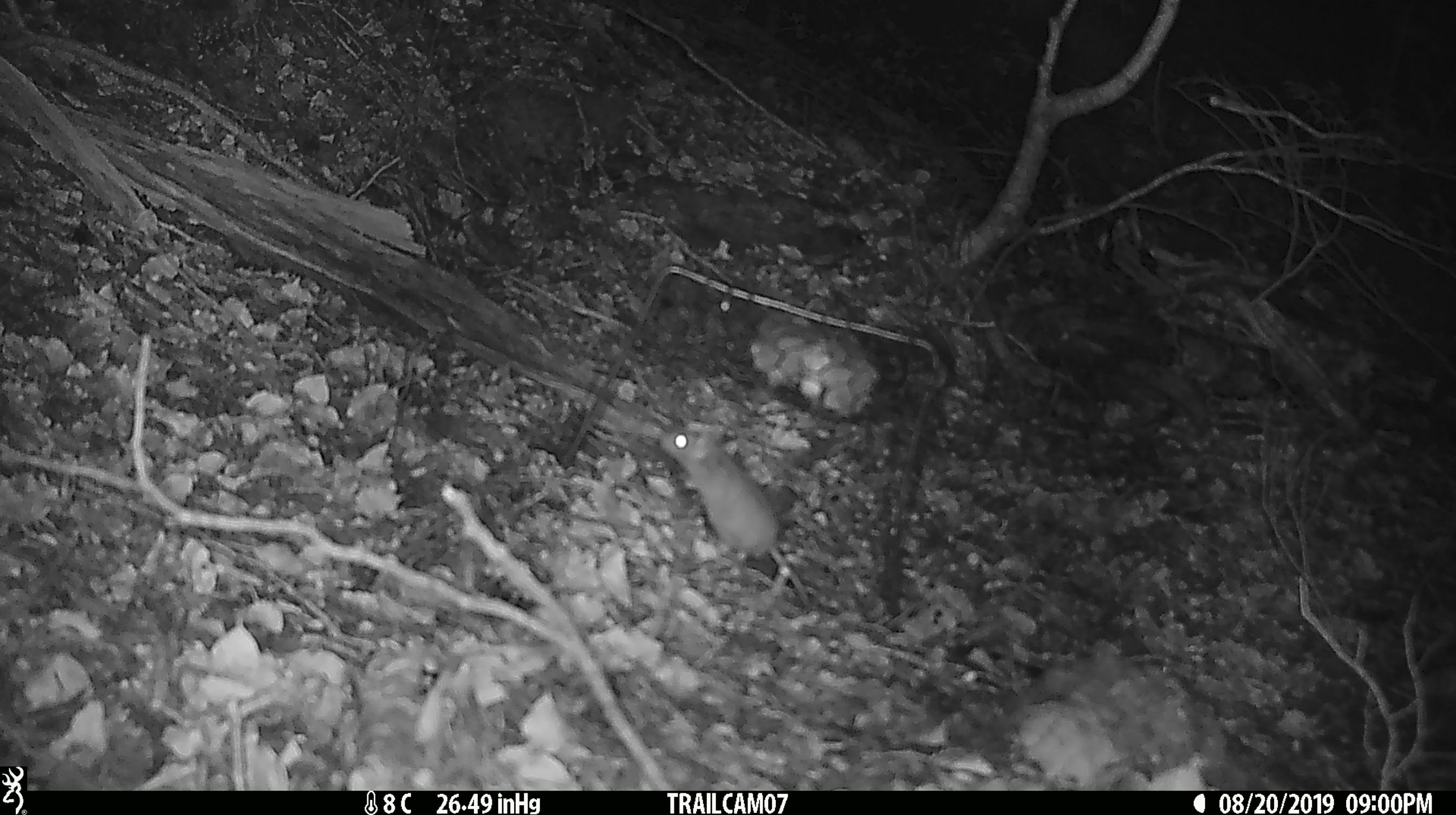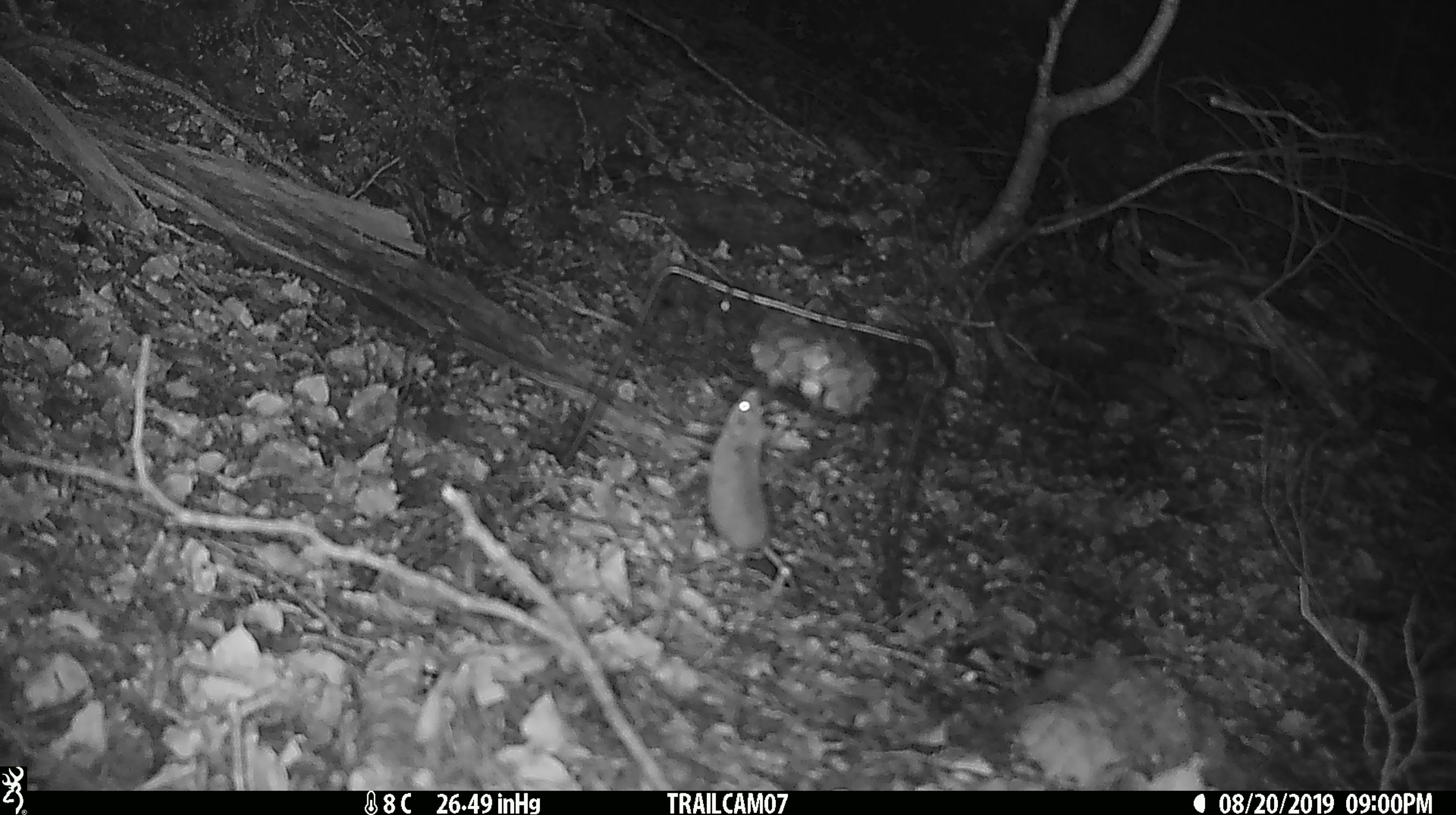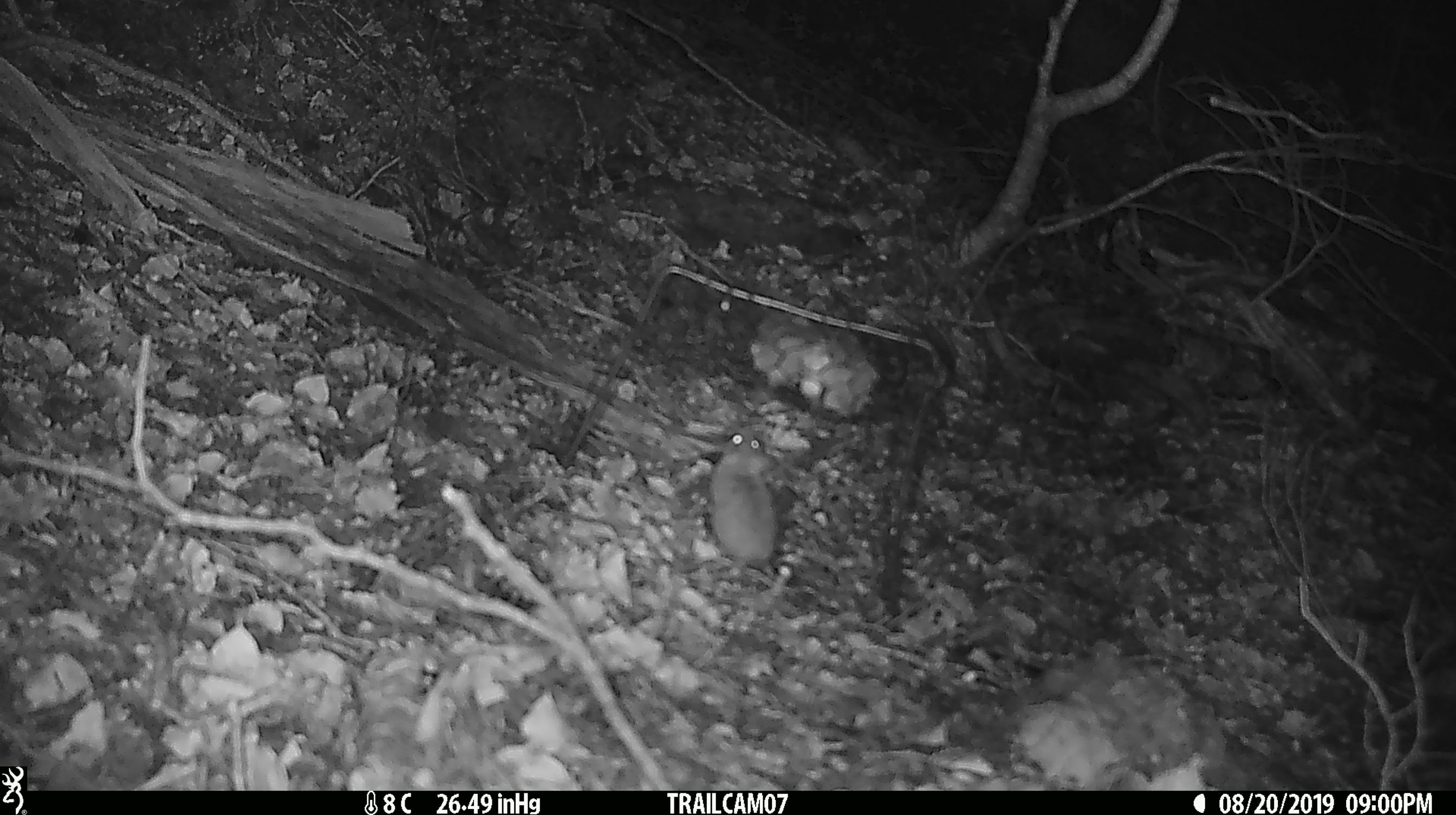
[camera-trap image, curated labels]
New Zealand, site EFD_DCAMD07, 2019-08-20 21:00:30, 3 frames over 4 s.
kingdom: Animalia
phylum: Chordata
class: Mammalia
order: Rodentia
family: Muridae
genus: Mus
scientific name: Mus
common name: mouse